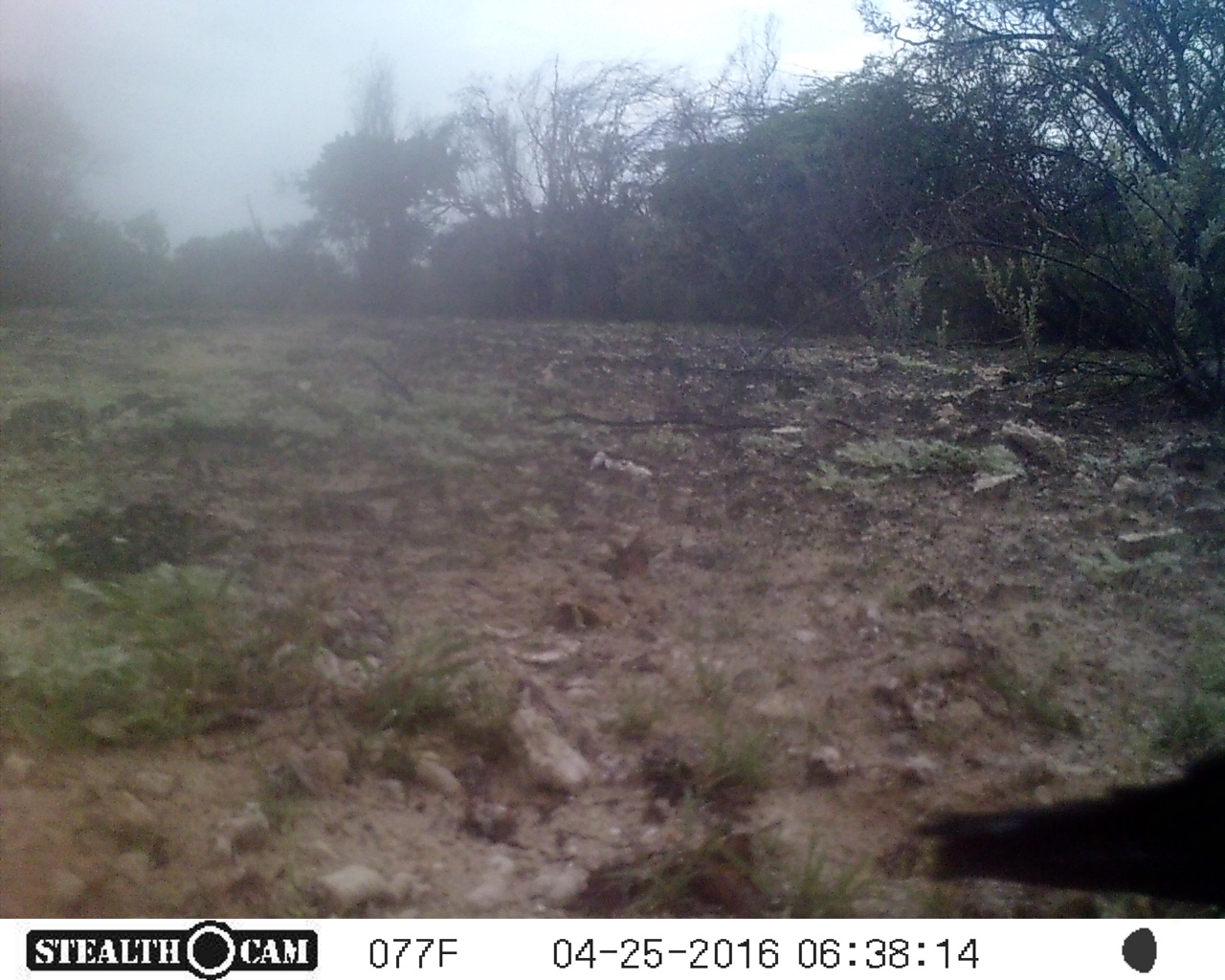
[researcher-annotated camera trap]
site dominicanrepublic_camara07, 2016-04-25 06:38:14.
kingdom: Animalia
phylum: Chordata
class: Aves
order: Passeriformes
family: Corvidae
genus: Corvus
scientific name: Corvus corax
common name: raven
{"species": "raven (Corvus corax)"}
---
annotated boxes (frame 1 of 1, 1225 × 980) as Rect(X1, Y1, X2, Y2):
raven: Rect(914, 681, 1225, 917)